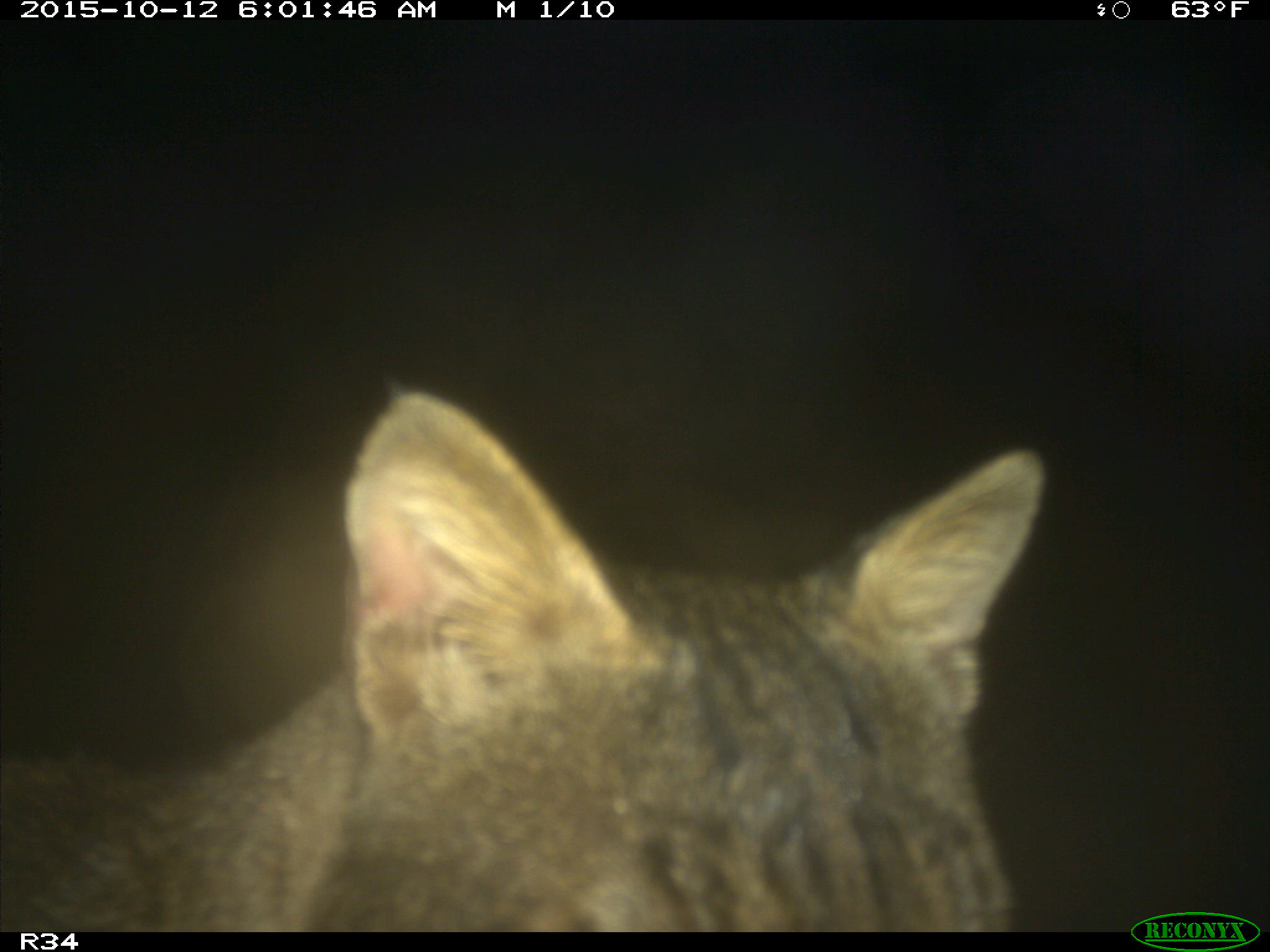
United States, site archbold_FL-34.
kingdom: Animalia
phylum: Chordata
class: Mammalia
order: Carnivora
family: Felidae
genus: Lynx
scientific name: Lynx rufus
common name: bobcat